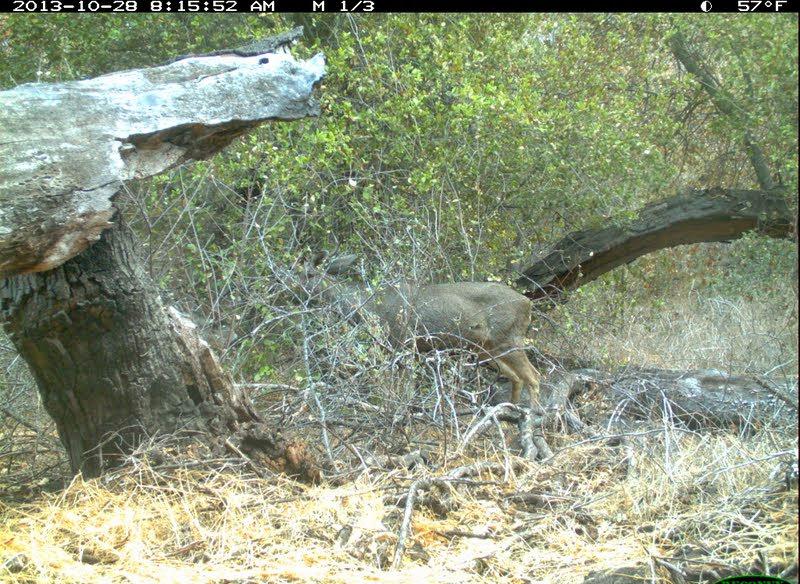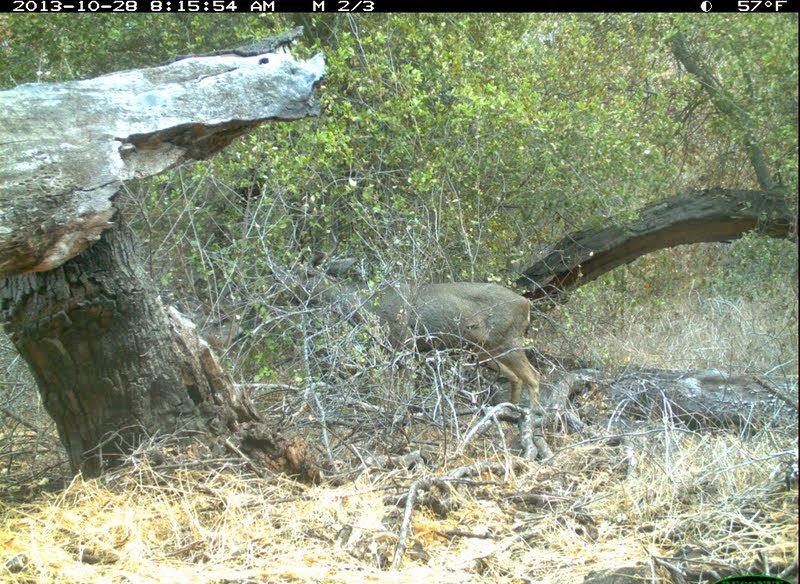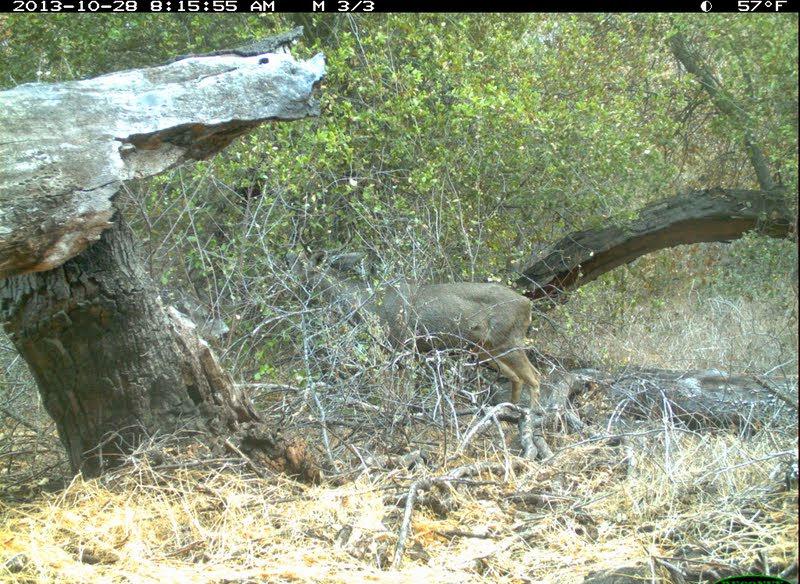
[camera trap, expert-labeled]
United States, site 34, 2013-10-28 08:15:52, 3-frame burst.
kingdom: Animalia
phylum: Chordata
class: Mammalia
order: Artiodactyla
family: Cervidae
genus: Odocoileus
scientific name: Odocoileus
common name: deer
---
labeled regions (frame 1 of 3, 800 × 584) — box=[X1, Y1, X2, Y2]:
deer: box=[276, 231, 546, 419]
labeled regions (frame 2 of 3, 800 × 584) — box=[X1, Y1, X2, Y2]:
deer: box=[273, 232, 544, 421]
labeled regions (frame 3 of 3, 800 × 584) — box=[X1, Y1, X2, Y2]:
deer: box=[279, 247, 547, 424]